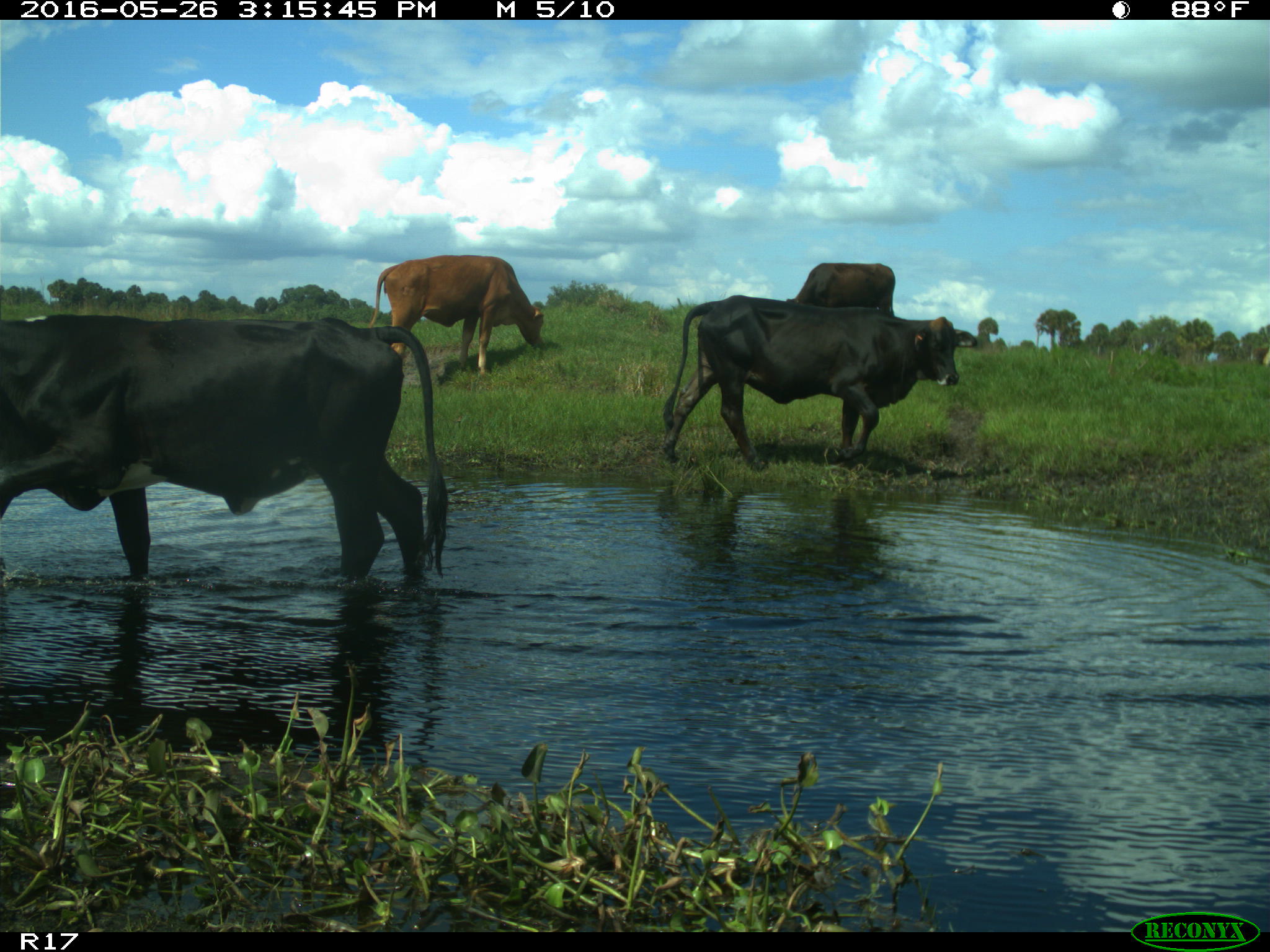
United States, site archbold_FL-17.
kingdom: Animalia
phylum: Chordata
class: Mammalia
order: Artiodactyla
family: Bovidae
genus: Bos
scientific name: Bos taurus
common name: domestic cow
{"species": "Bos taurus (domestic cow)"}